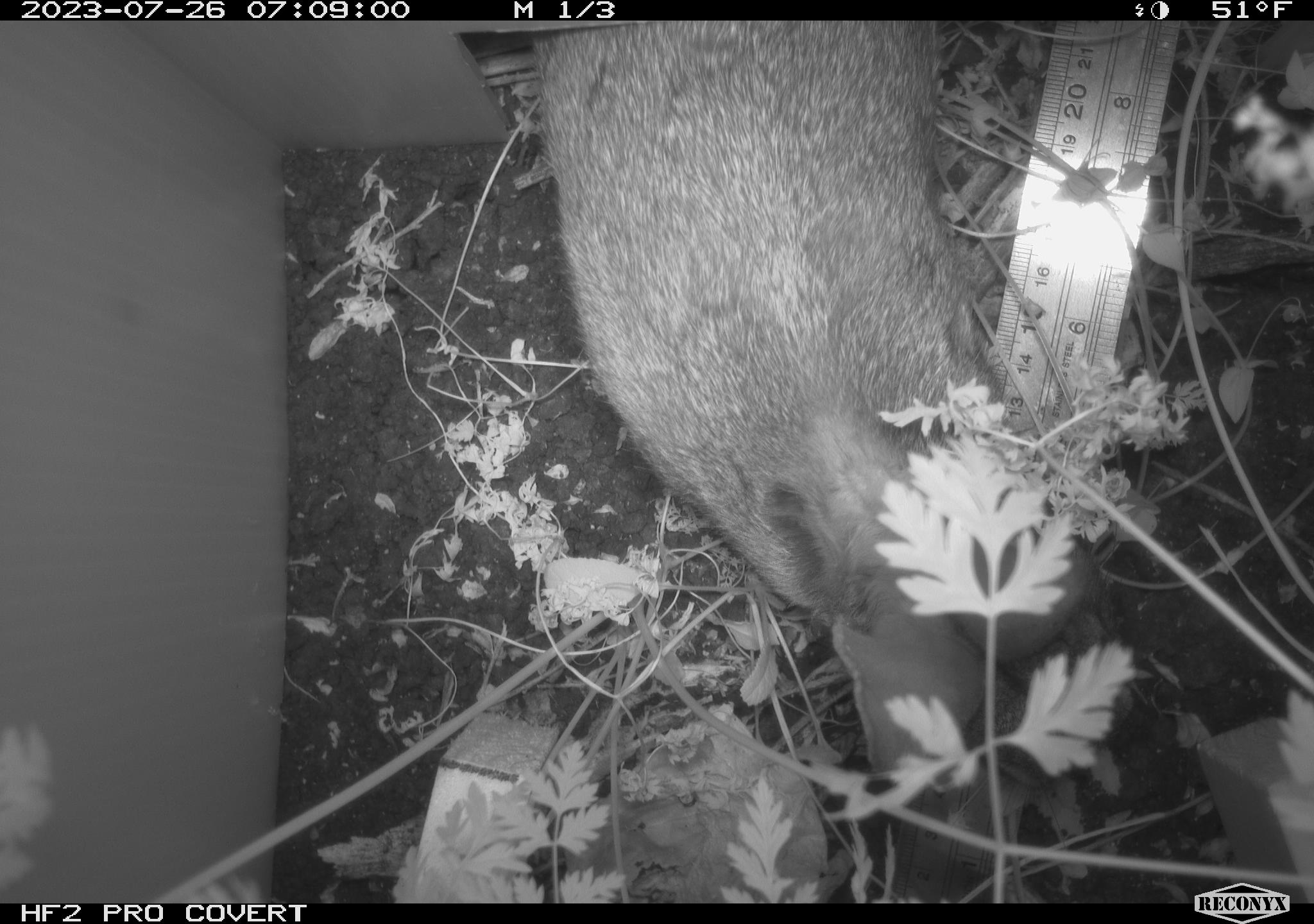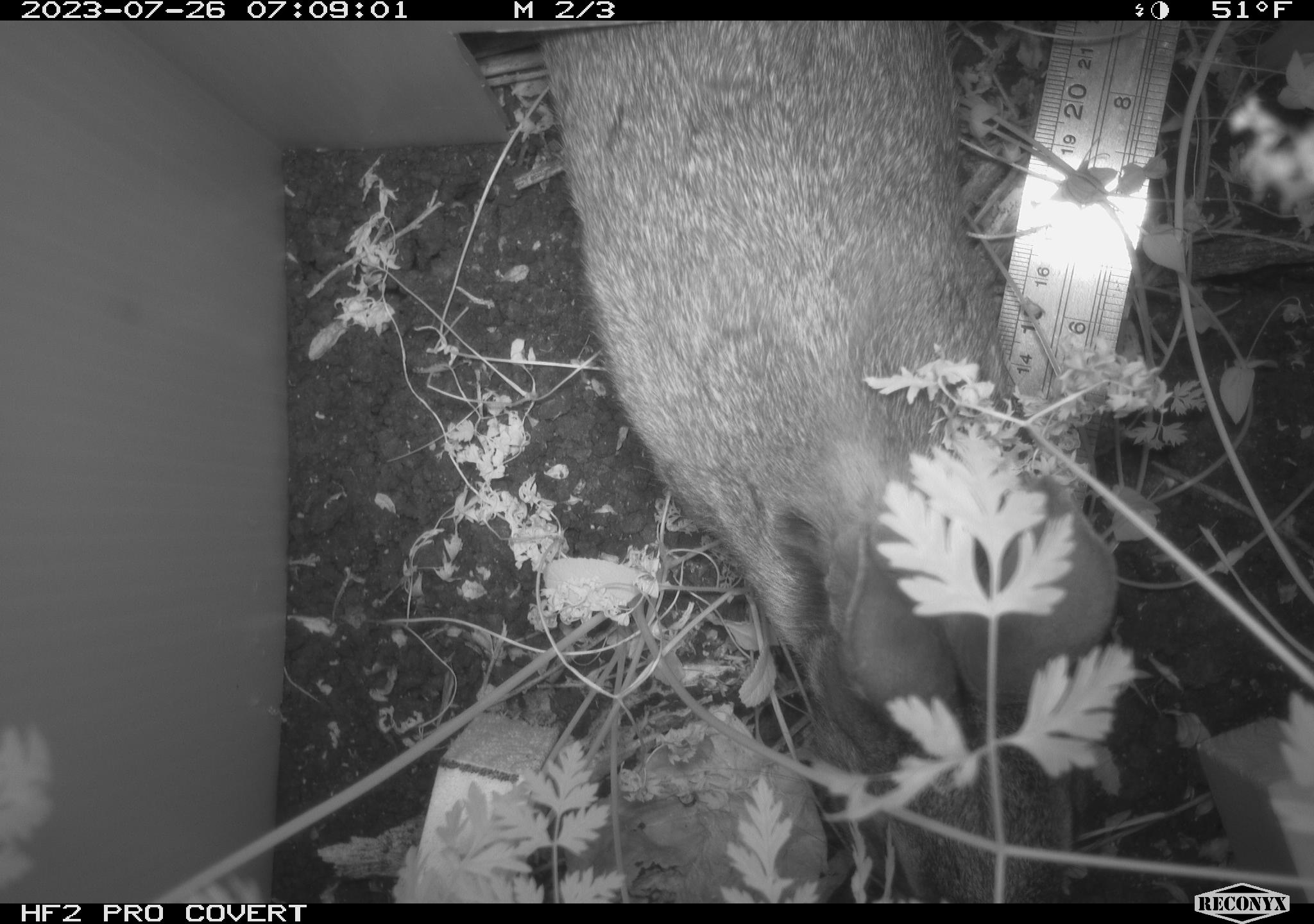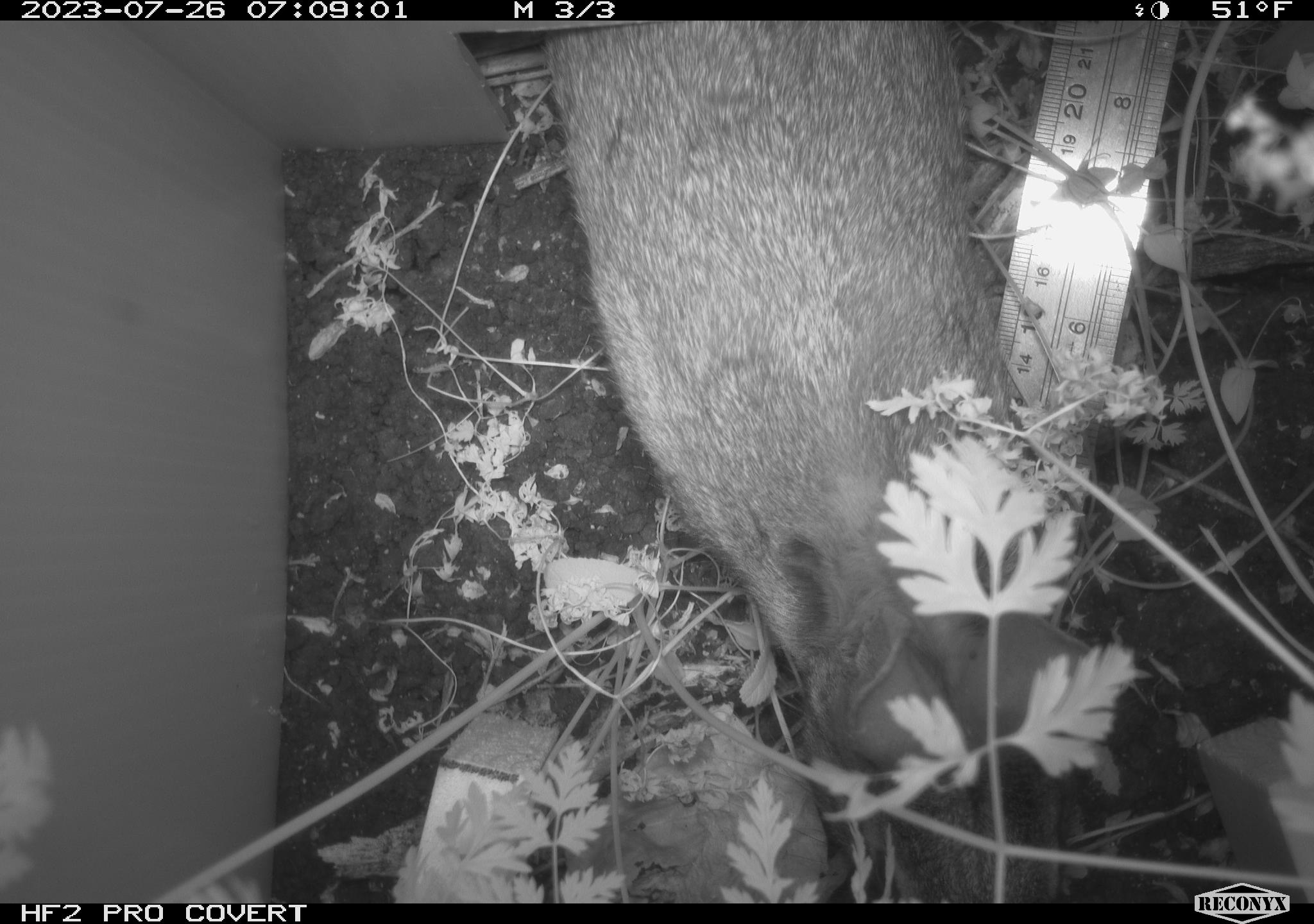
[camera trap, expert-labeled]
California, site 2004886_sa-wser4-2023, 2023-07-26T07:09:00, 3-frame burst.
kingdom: Animalia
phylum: Chordata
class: Mammalia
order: Lagomorpha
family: Leporidae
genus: Sylvilagus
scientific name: Sylvilagus bachmani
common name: brush rabbit